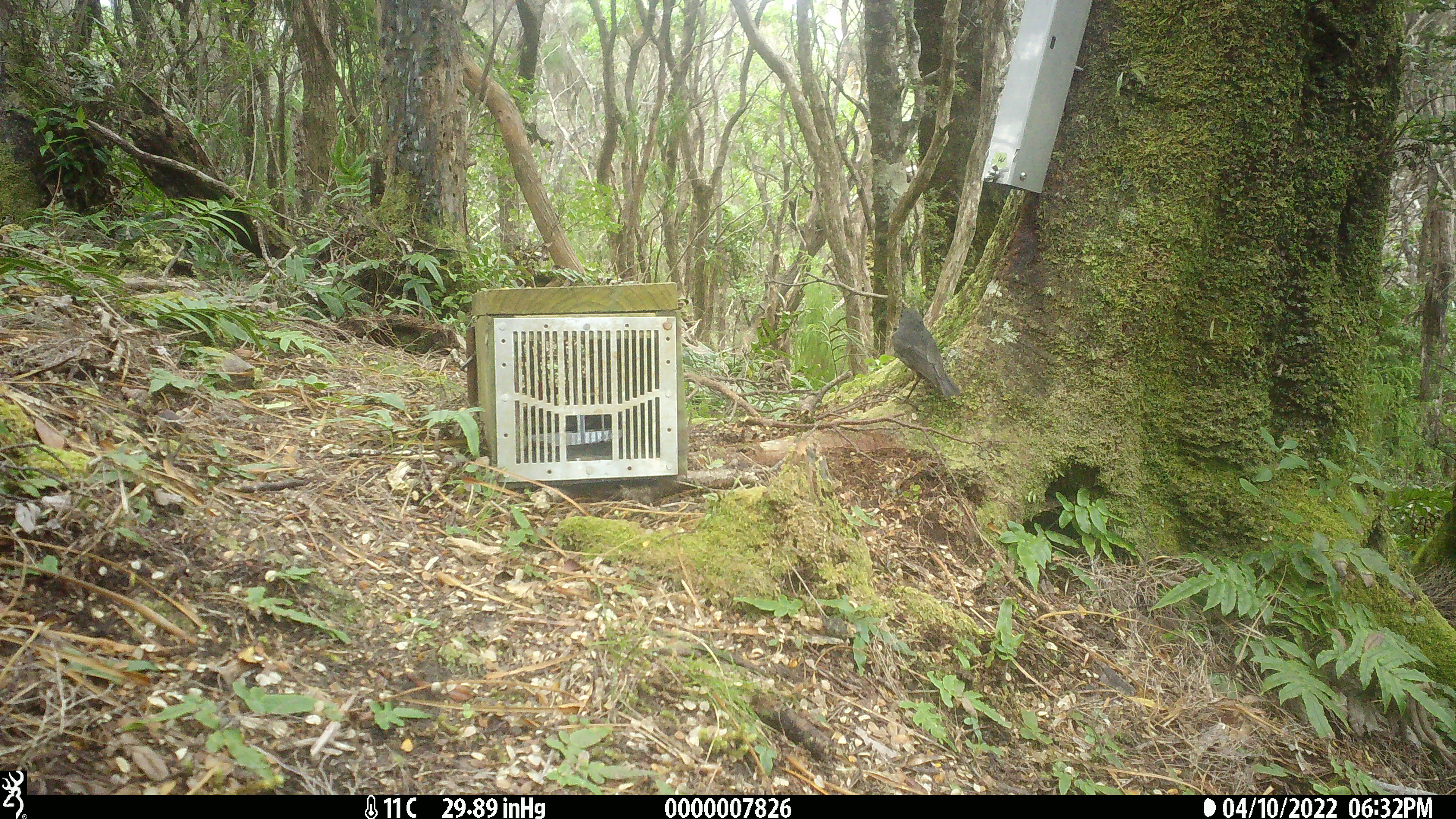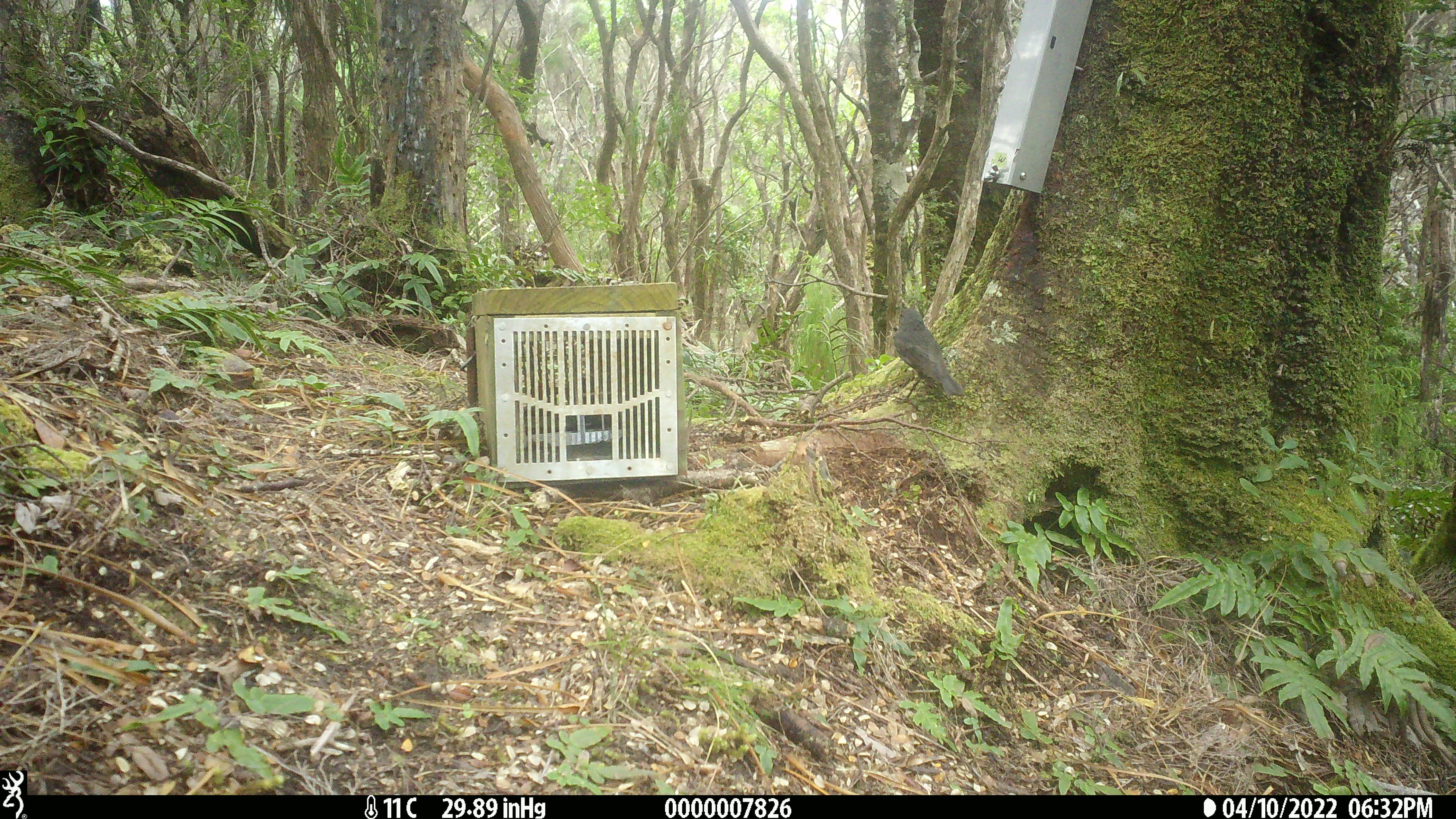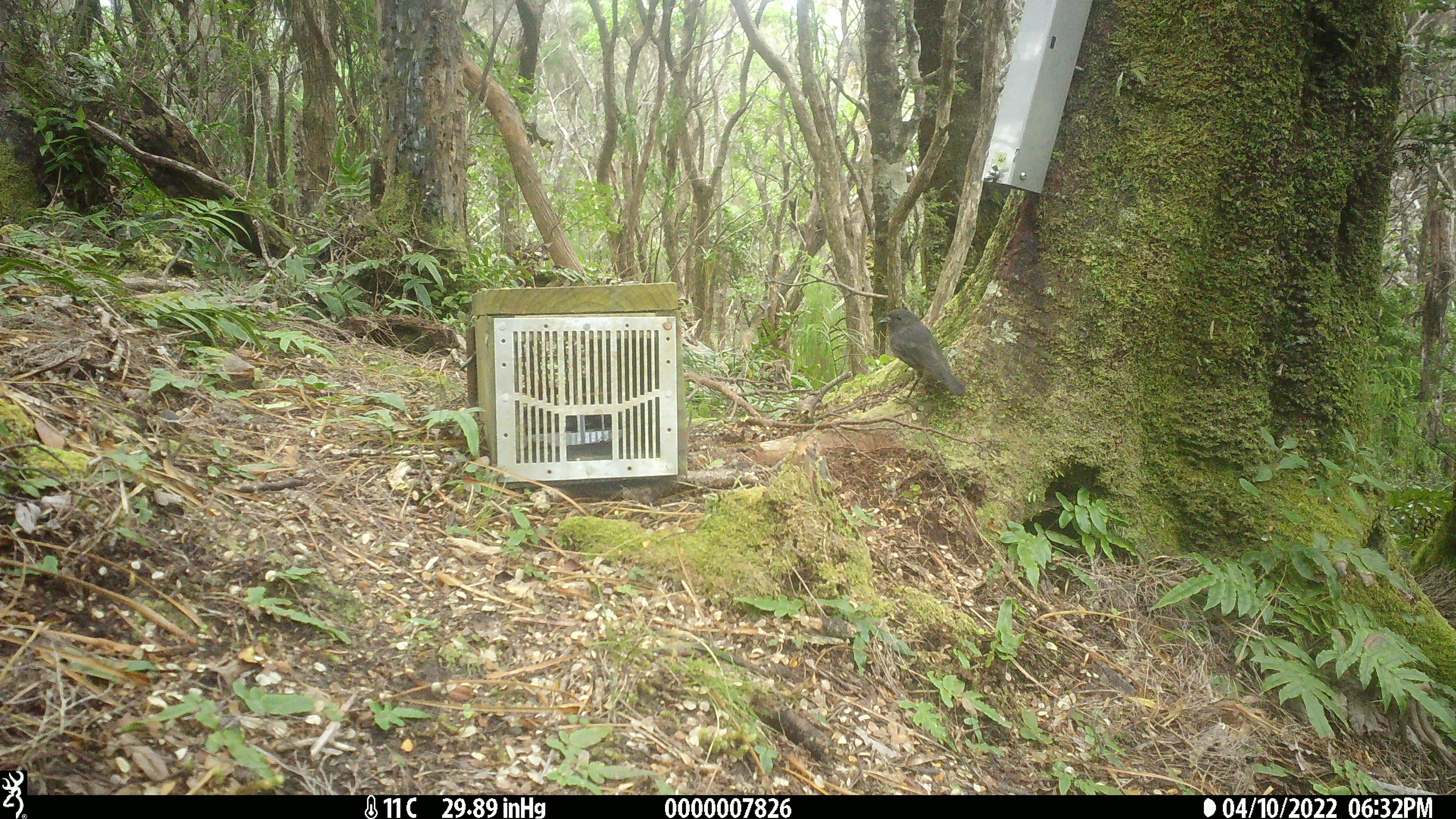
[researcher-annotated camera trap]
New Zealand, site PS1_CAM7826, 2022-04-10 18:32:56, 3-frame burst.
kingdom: Animalia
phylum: Chordata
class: Aves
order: Passeriformes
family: Petroicidae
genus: Petroica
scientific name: Petroica australis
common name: new zealand robin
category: robin